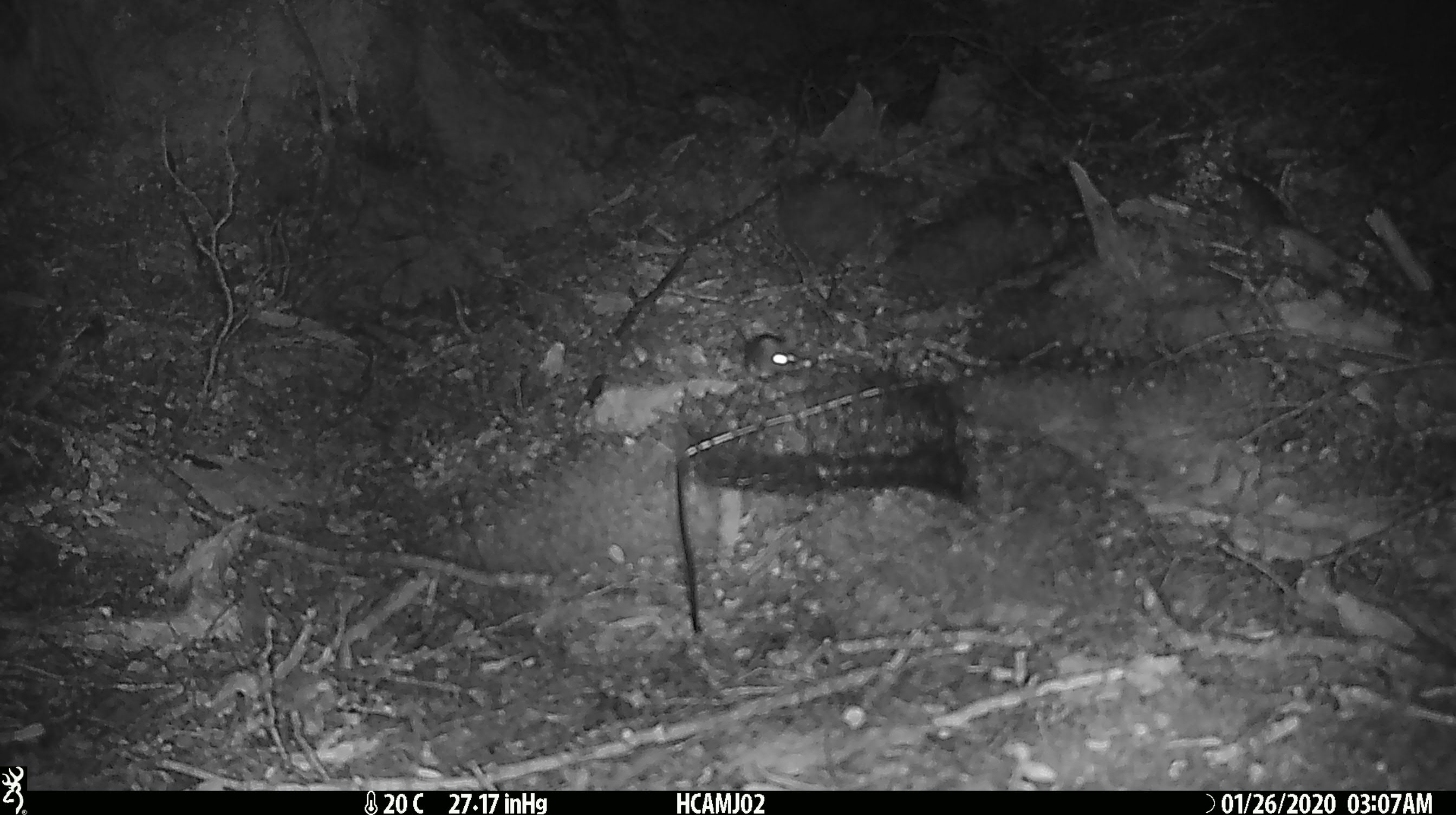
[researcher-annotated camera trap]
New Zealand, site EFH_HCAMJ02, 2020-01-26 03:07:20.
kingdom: Animalia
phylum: Chordata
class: Mammalia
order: Rodentia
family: Muridae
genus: Mus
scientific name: Mus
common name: mouse